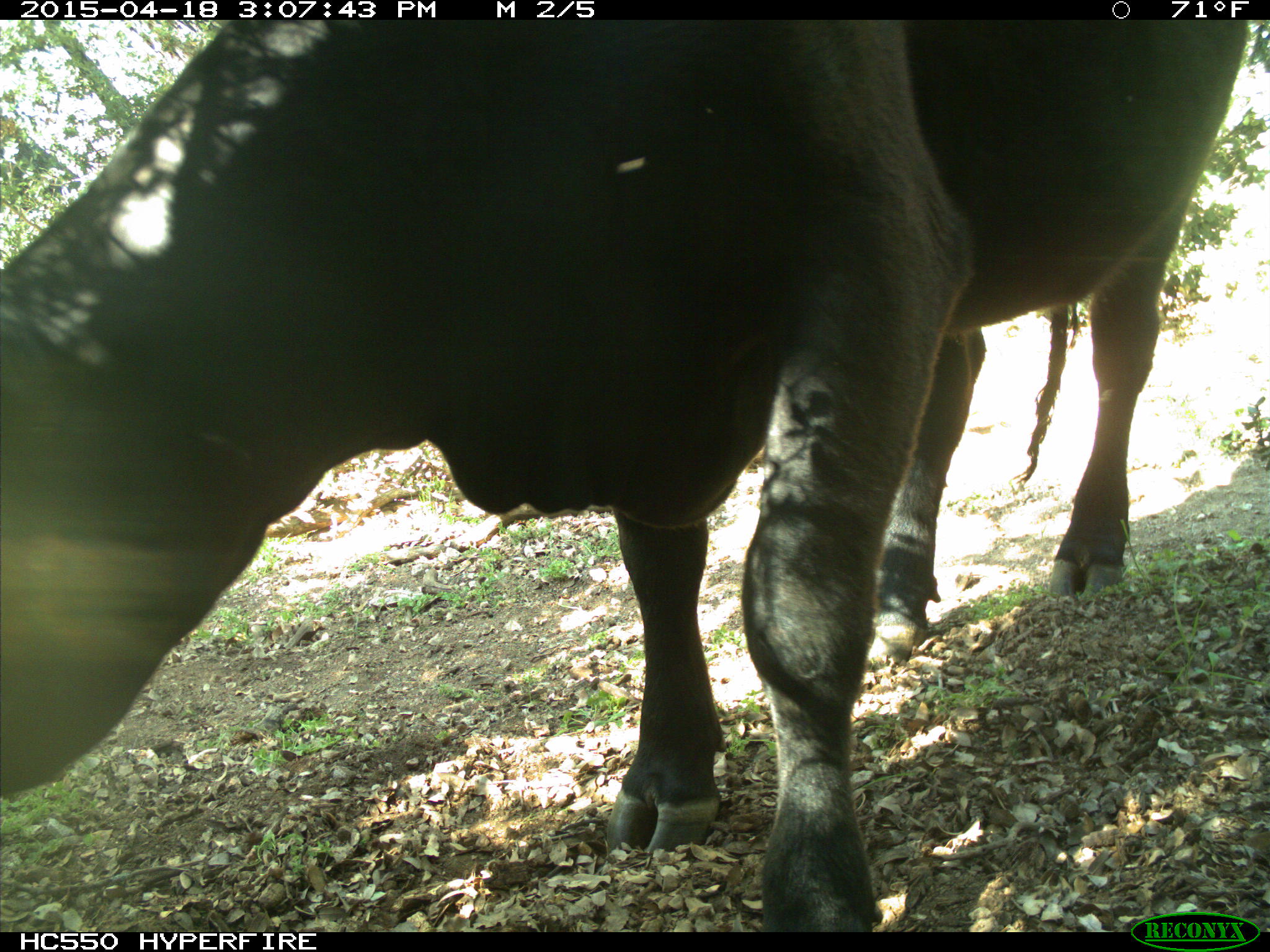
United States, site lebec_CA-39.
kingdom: Animalia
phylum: Chordata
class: Mammalia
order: Artiodactyla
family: Bovidae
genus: Bos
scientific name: Bos taurus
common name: domestic cow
Bos taurus (domestic cow).